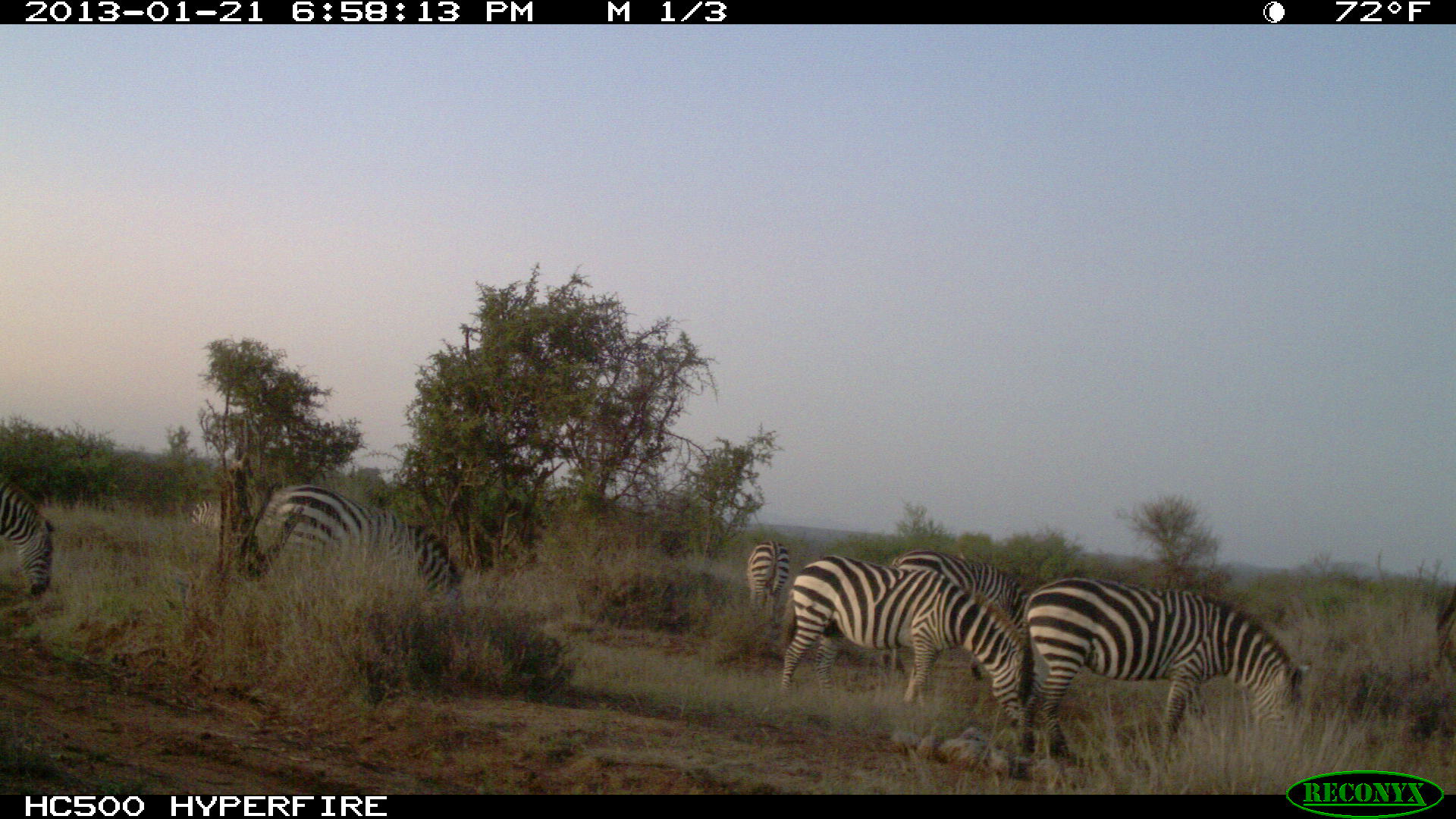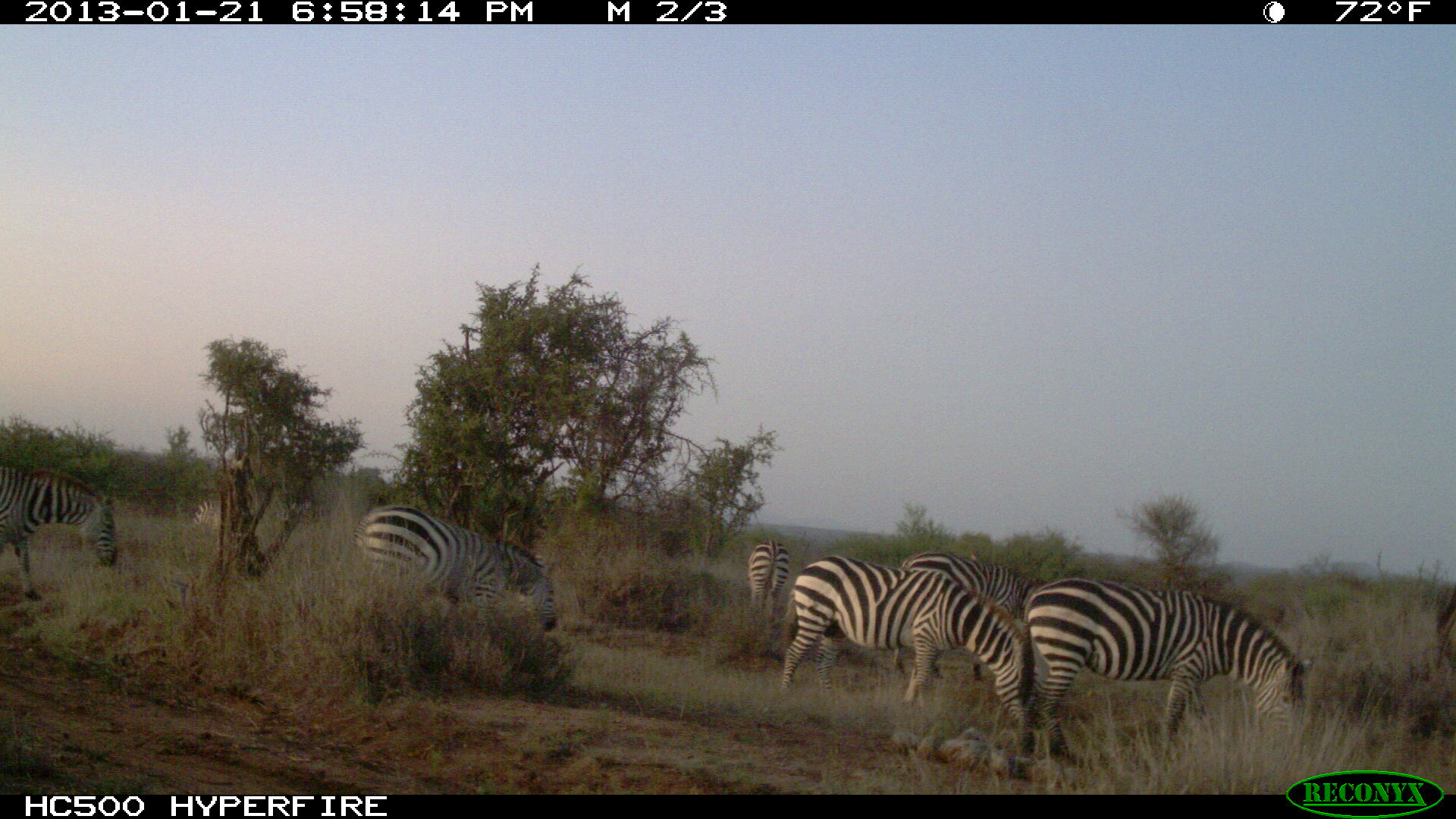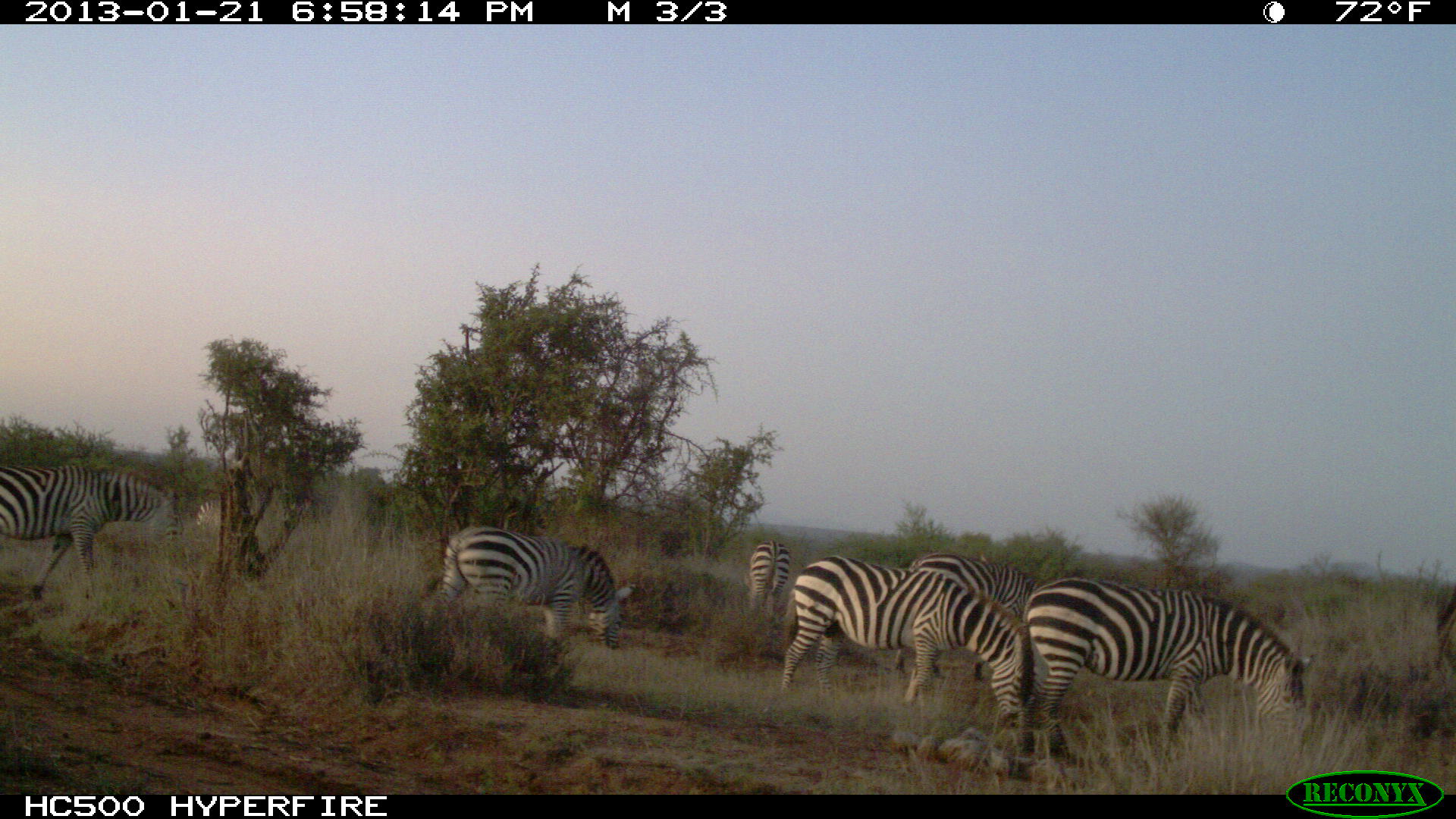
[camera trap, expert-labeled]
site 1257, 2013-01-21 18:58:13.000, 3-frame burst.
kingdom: Animalia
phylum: Chordata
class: Mammalia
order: Perissodactyla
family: Equidae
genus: Equus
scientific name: Equus quagga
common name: plains zebra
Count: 7.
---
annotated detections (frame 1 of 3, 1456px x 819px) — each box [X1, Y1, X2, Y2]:
equus quagga: [998, 574, 1312, 774]; [771, 552, 1043, 731]; [245, 480, 463, 619]; [879, 549, 1031, 680]; [0, 471, 56, 602]; [743, 536, 789, 639]; [189, 498, 227, 528]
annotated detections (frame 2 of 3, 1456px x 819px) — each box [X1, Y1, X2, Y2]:
equus quagga: [1010, 574, 1314, 761]; [777, 555, 1037, 727]; [351, 502, 557, 634]; [891, 549, 1050, 683]; [0, 462, 118, 603]; [746, 539, 790, 615]; [185, 498, 235, 530]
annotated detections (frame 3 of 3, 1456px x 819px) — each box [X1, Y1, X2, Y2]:
equus quagga: [1011, 575, 1318, 769]; [777, 554, 1039, 727]; [0, 460, 184, 607]; [434, 521, 636, 654]; [890, 552, 1044, 682]; [744, 537, 791, 611]; [191, 495, 227, 531]